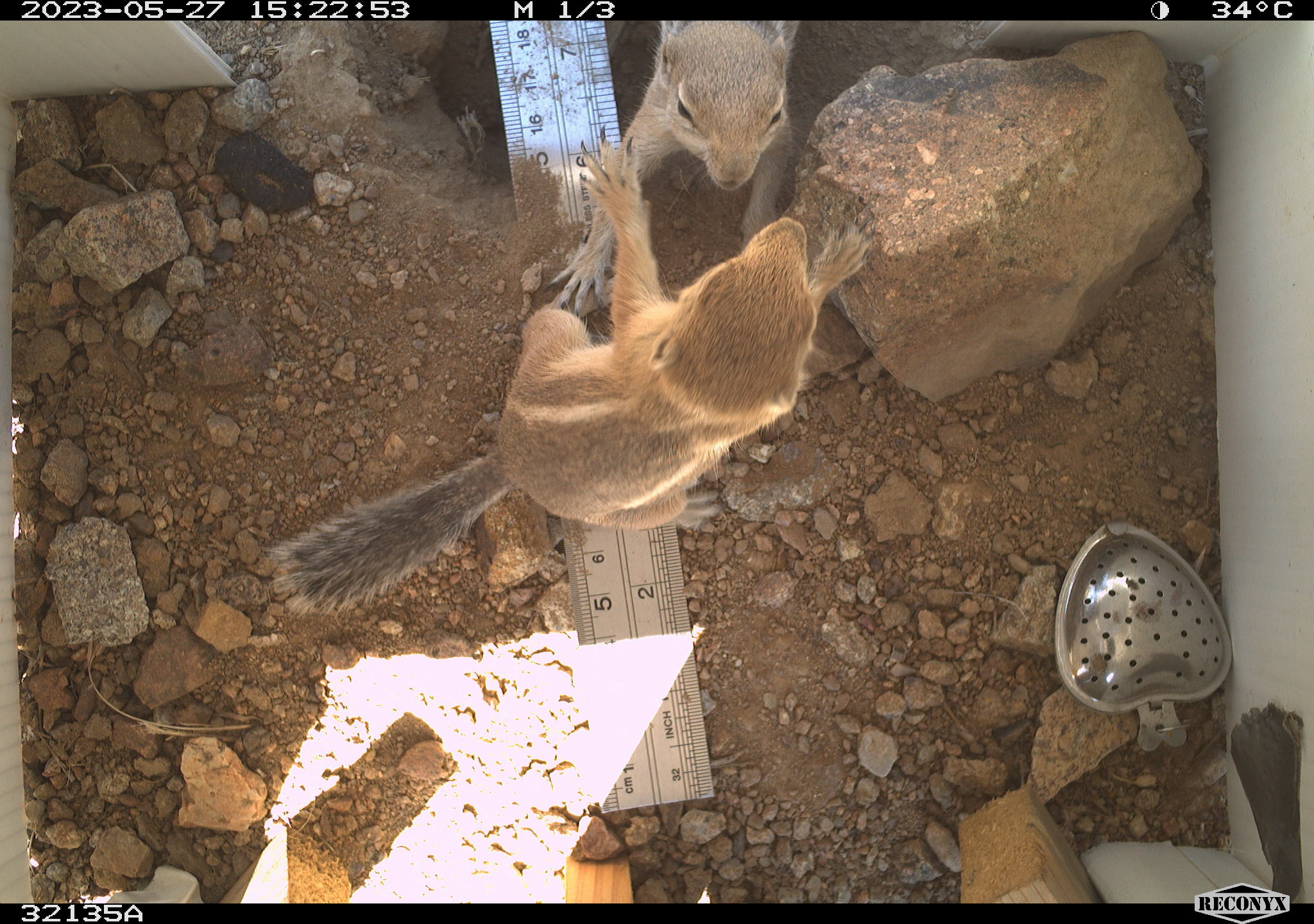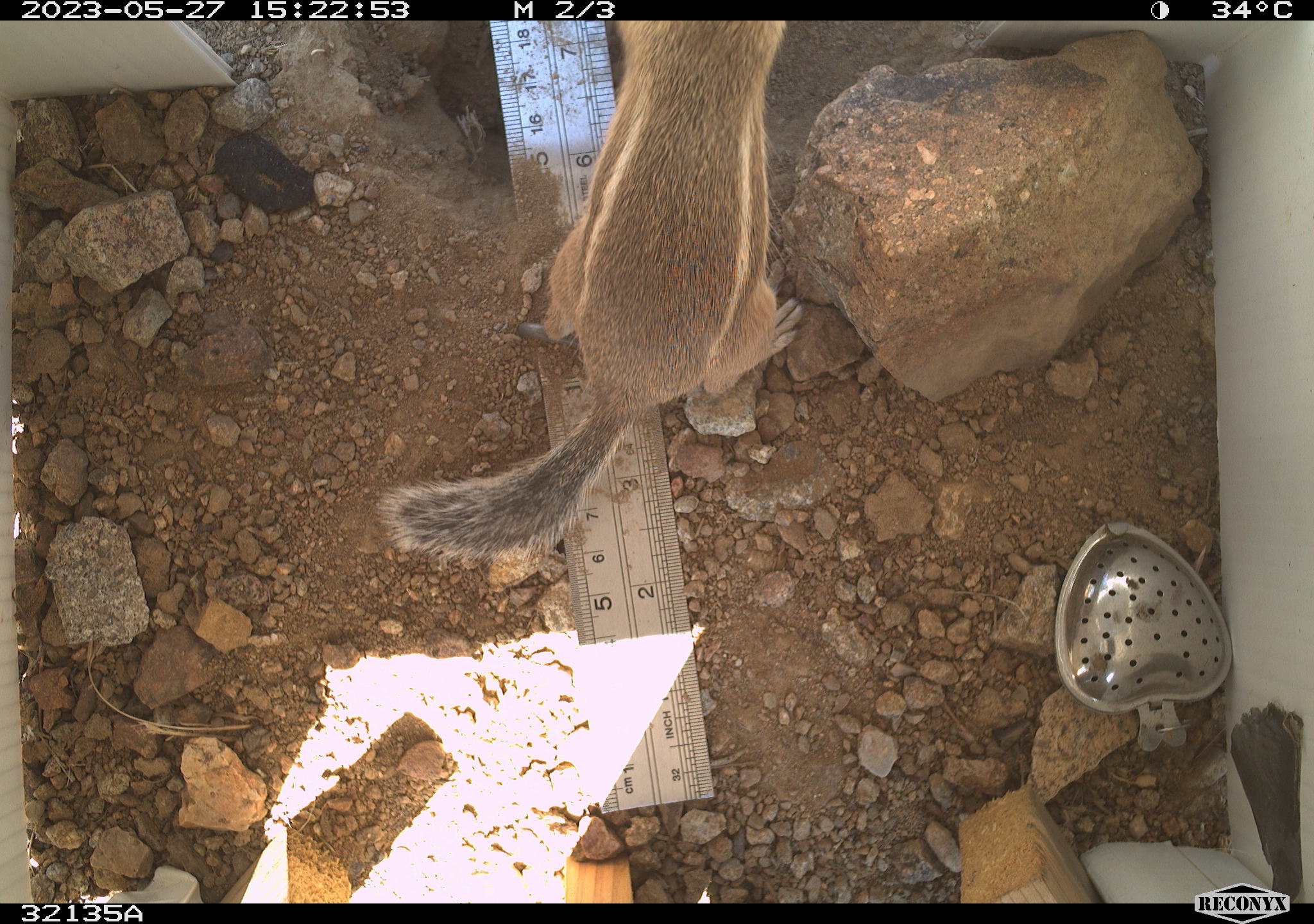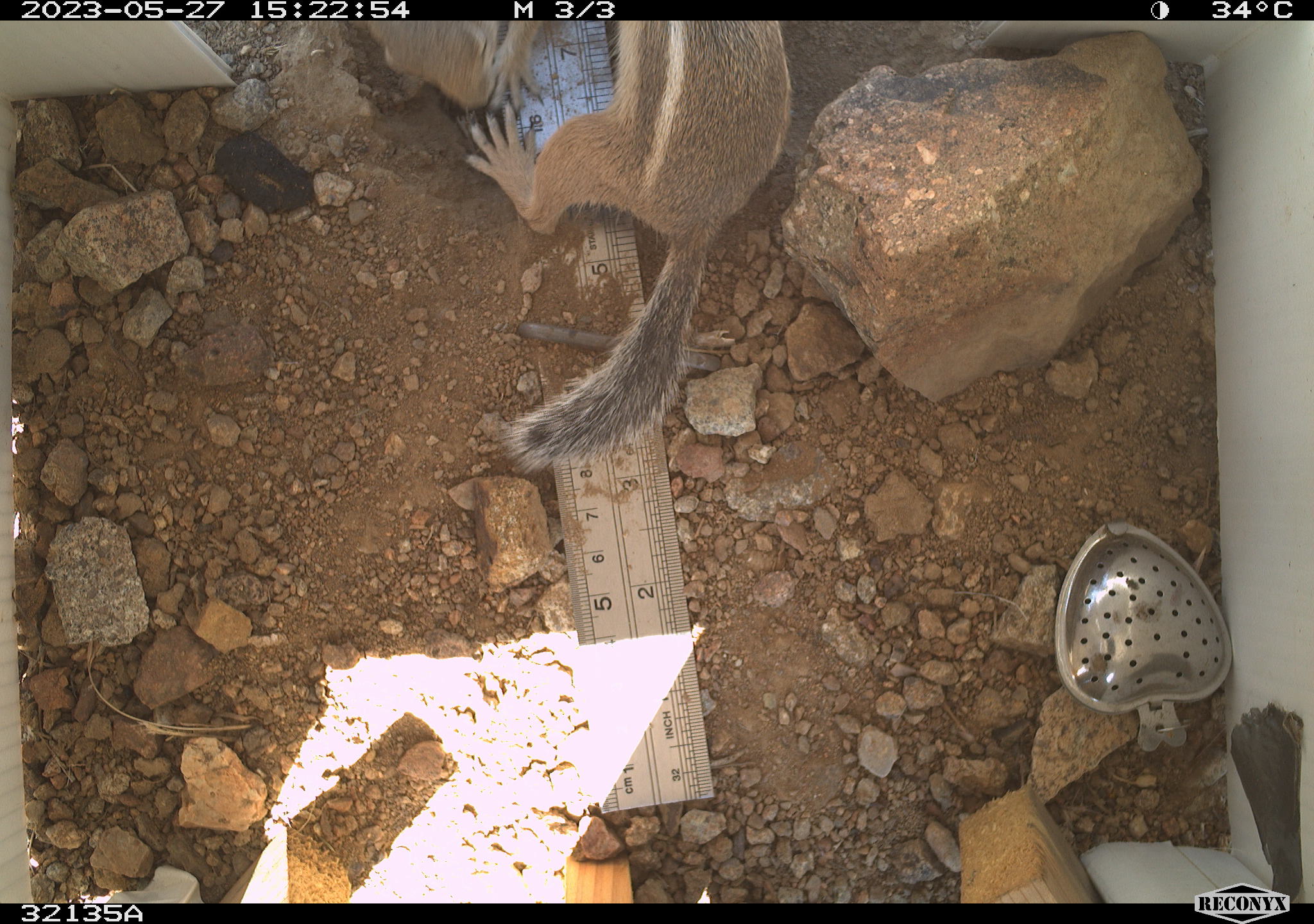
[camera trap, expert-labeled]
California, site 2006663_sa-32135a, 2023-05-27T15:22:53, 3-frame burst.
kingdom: Animalia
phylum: Chordata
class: Mammalia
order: Rodentia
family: Sciuridae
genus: Ammospermophilus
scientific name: Ammospermophilus leucurus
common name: white-tailed antelope squirrel